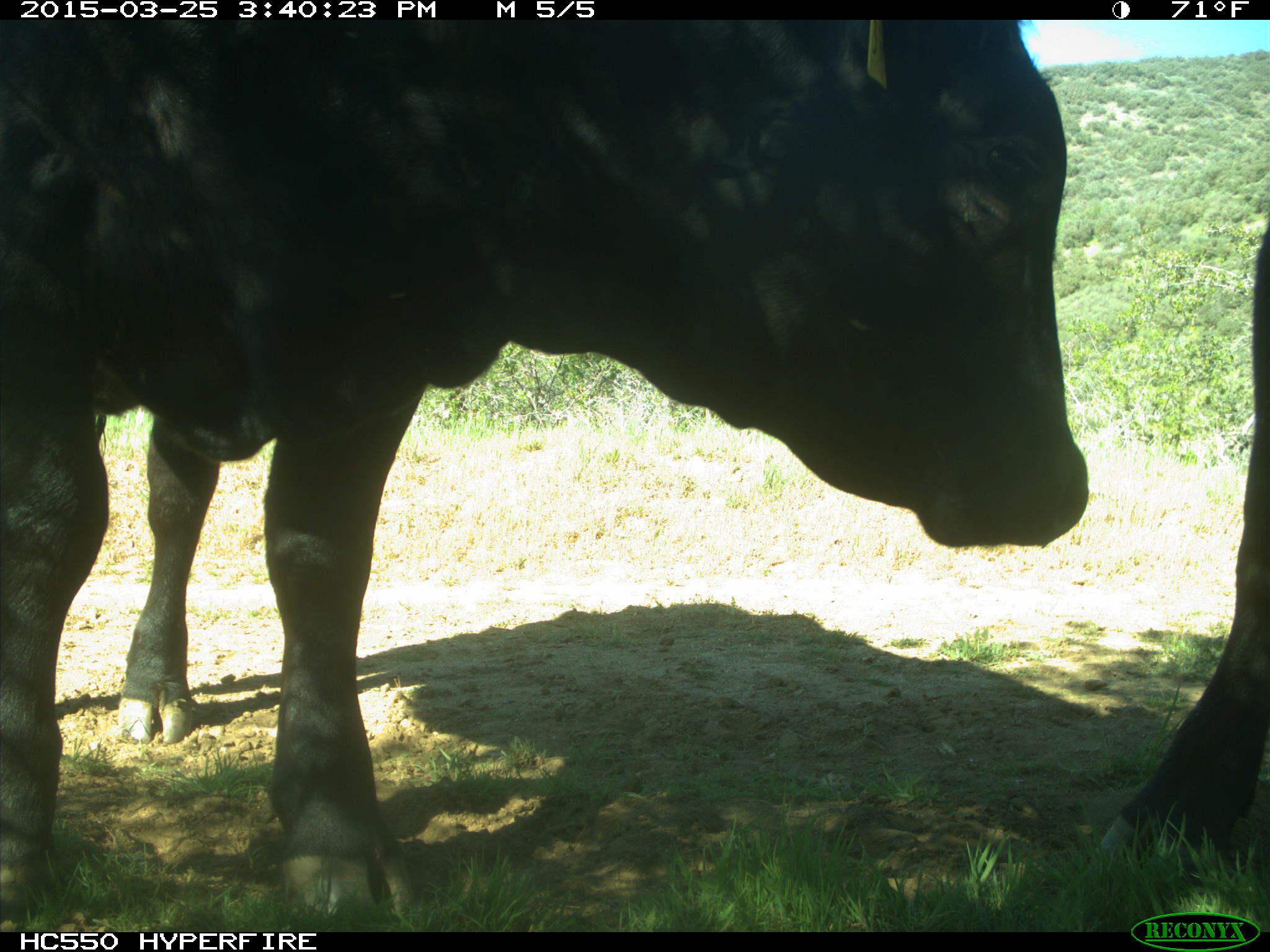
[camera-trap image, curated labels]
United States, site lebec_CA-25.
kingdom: Animalia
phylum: Chordata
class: Mammalia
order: Artiodactyla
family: Bovidae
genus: Bos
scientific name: Bos taurus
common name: domestic cow